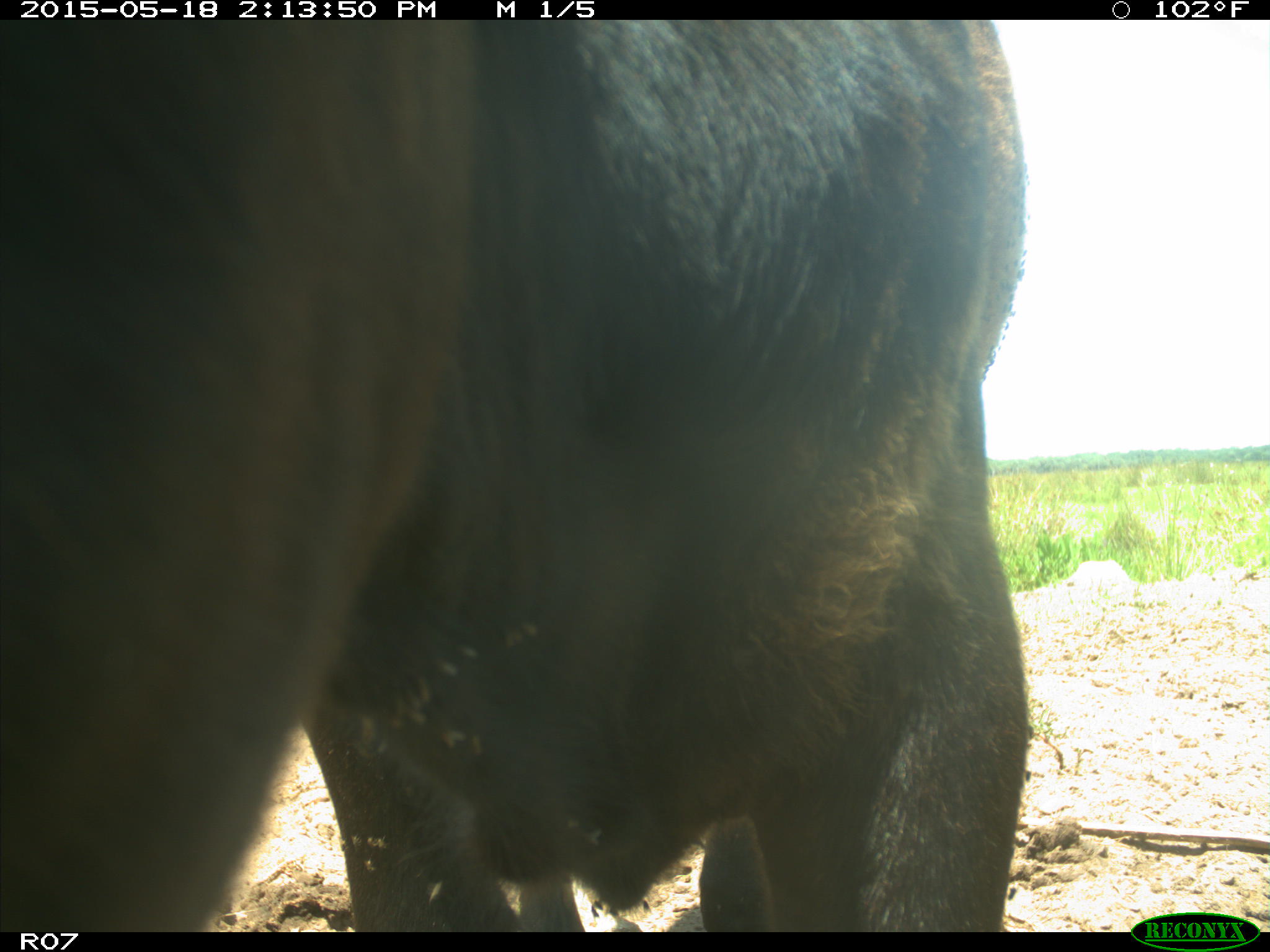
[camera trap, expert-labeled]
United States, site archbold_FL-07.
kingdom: Animalia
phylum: Chordata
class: Mammalia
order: Artiodactyla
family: Bovidae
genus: Bos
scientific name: Bos taurus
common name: domestic cow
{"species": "Bos taurus (domestic cow)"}